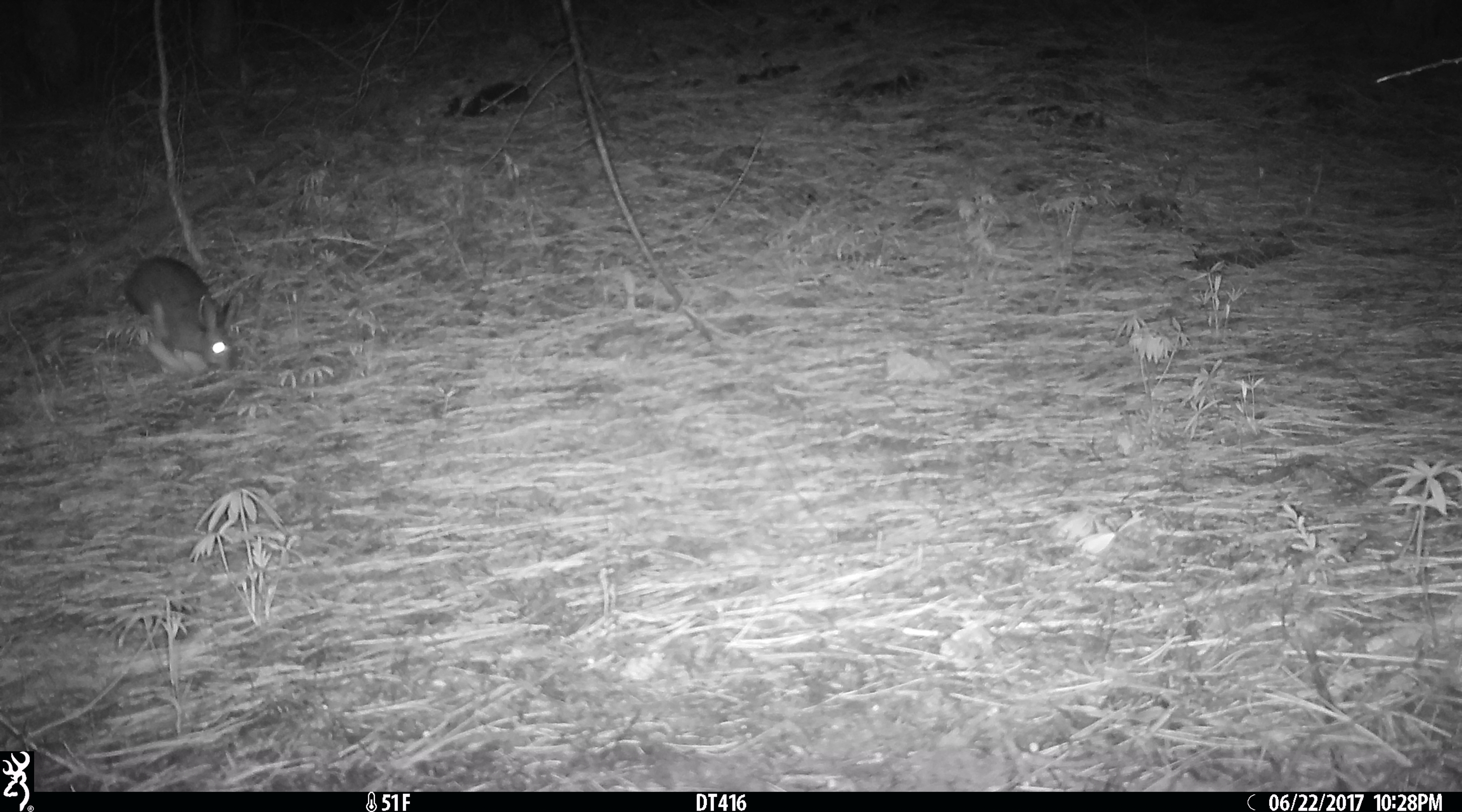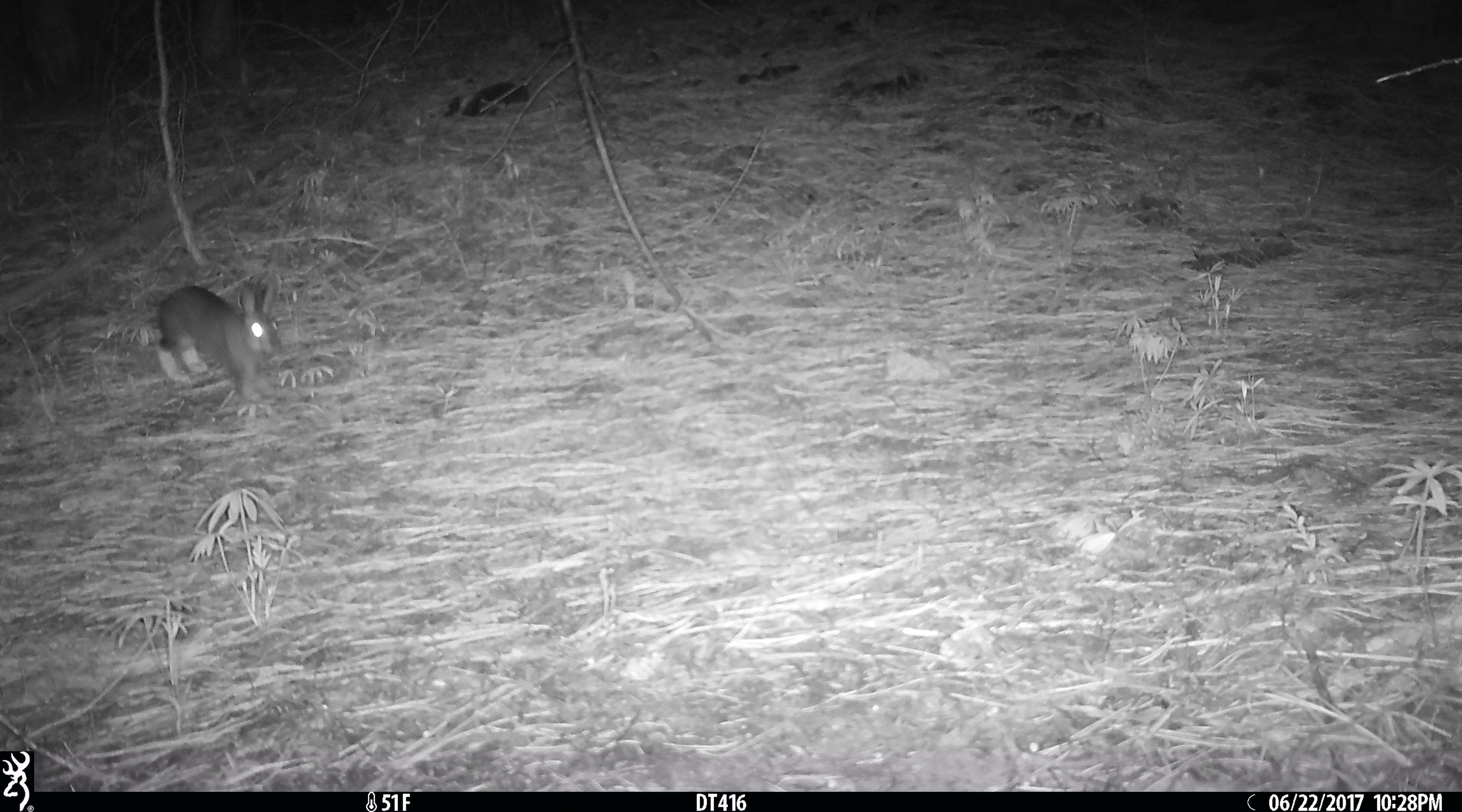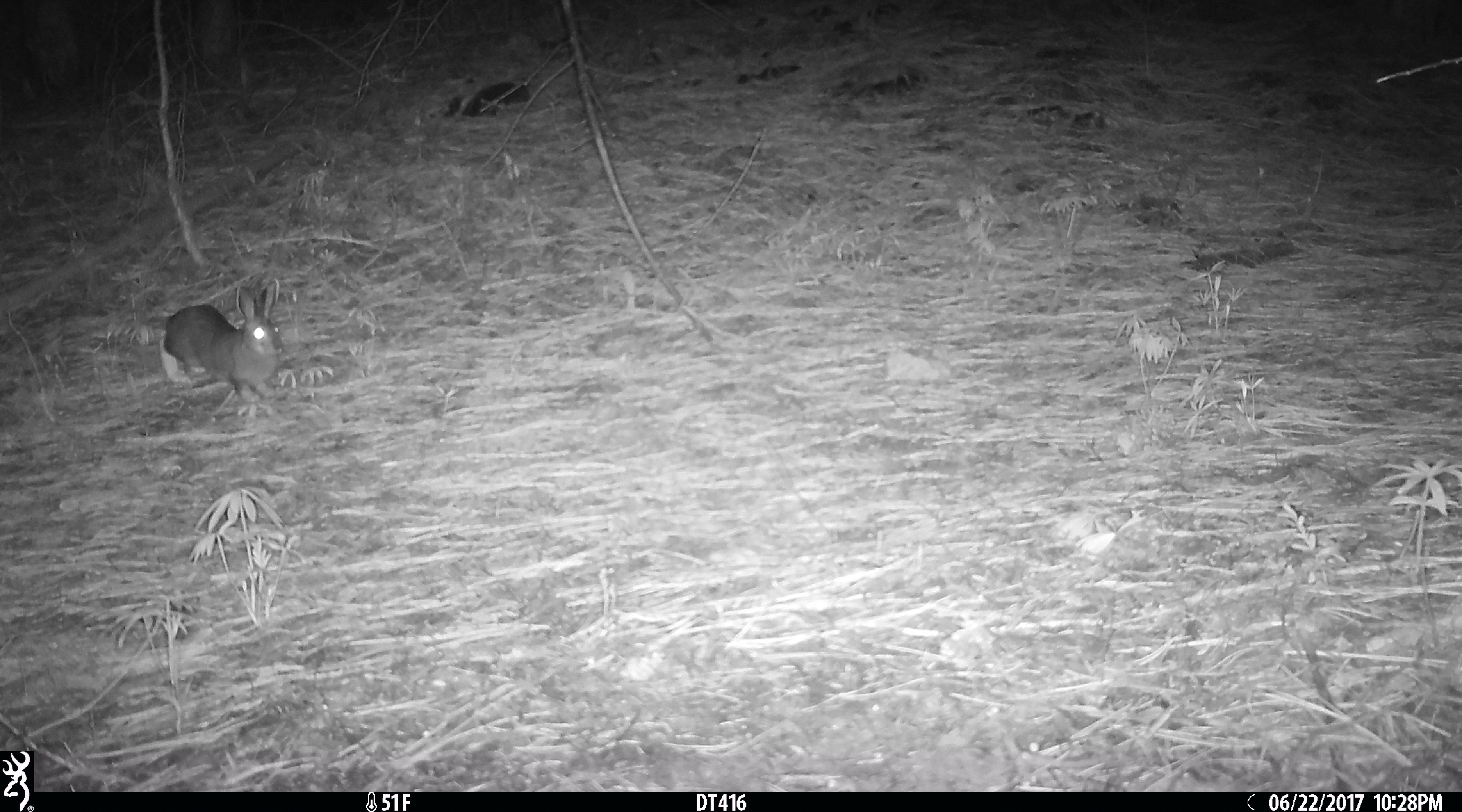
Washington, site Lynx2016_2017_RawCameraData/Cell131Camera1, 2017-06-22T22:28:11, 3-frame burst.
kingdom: Animalia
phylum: Chordata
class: Mammalia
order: Lagomorpha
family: Leporidae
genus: Lepus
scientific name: Lepus americanus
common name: snowshoe hare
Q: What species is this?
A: Lepus americanus (snowshoe hare).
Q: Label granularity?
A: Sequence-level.